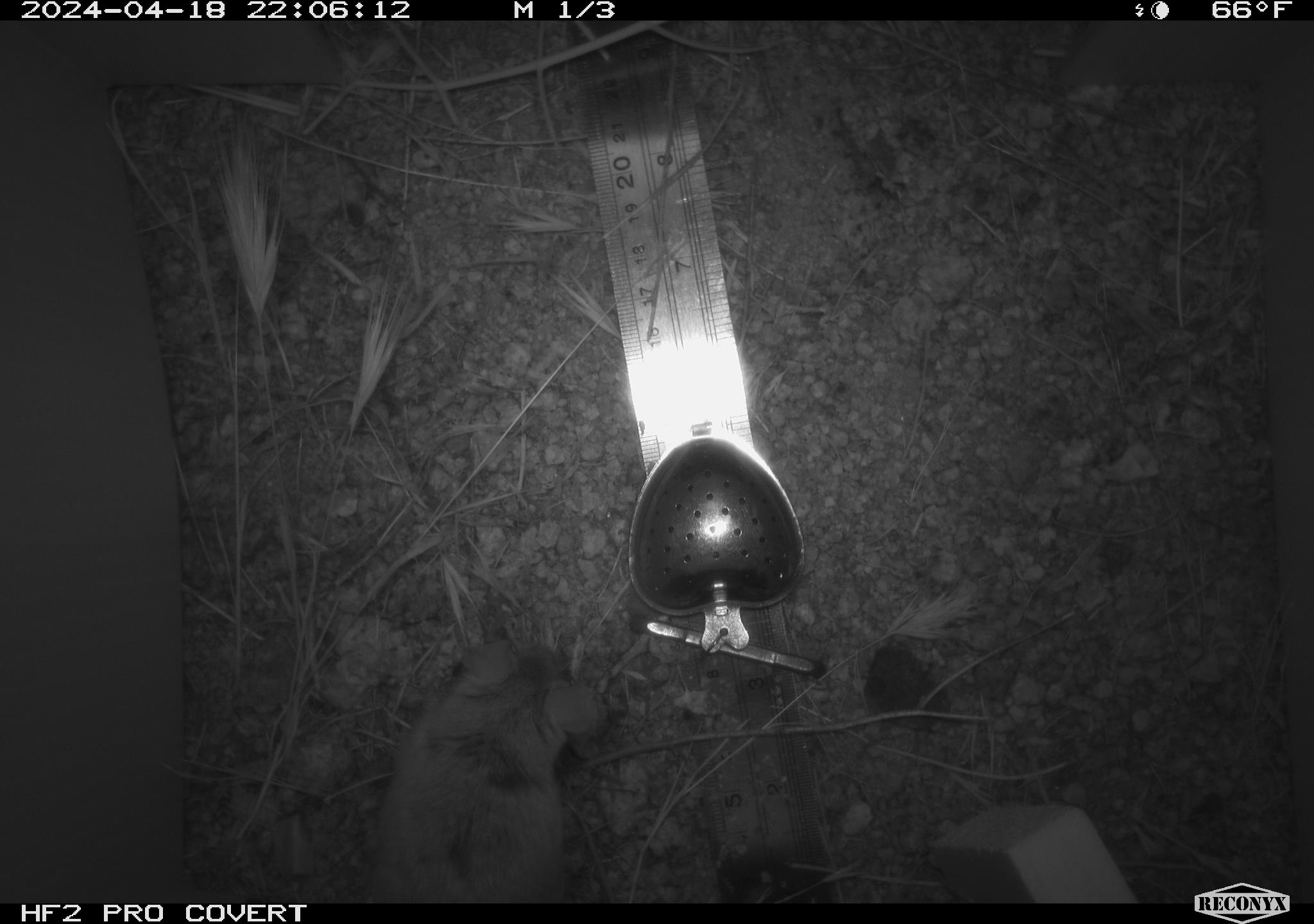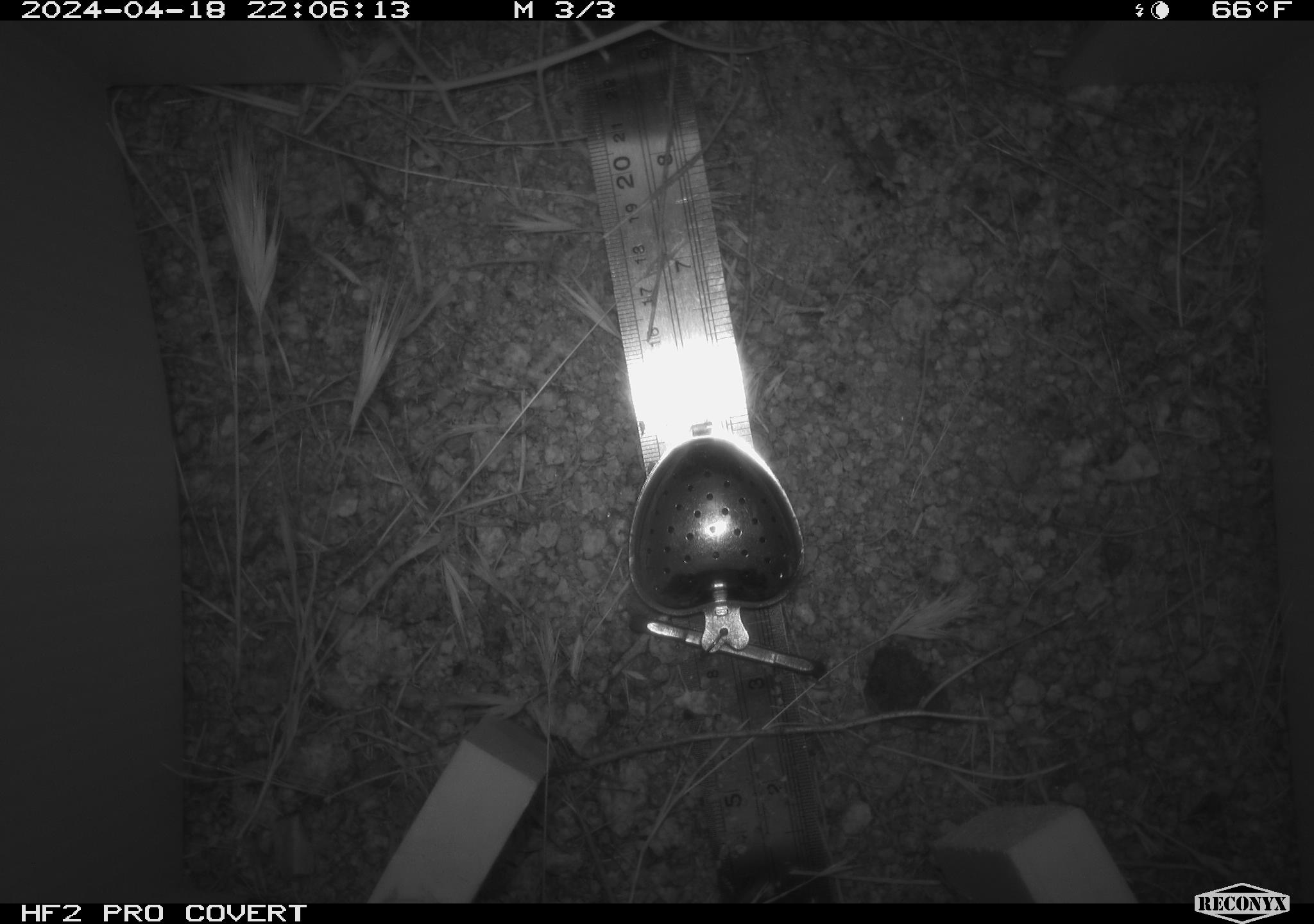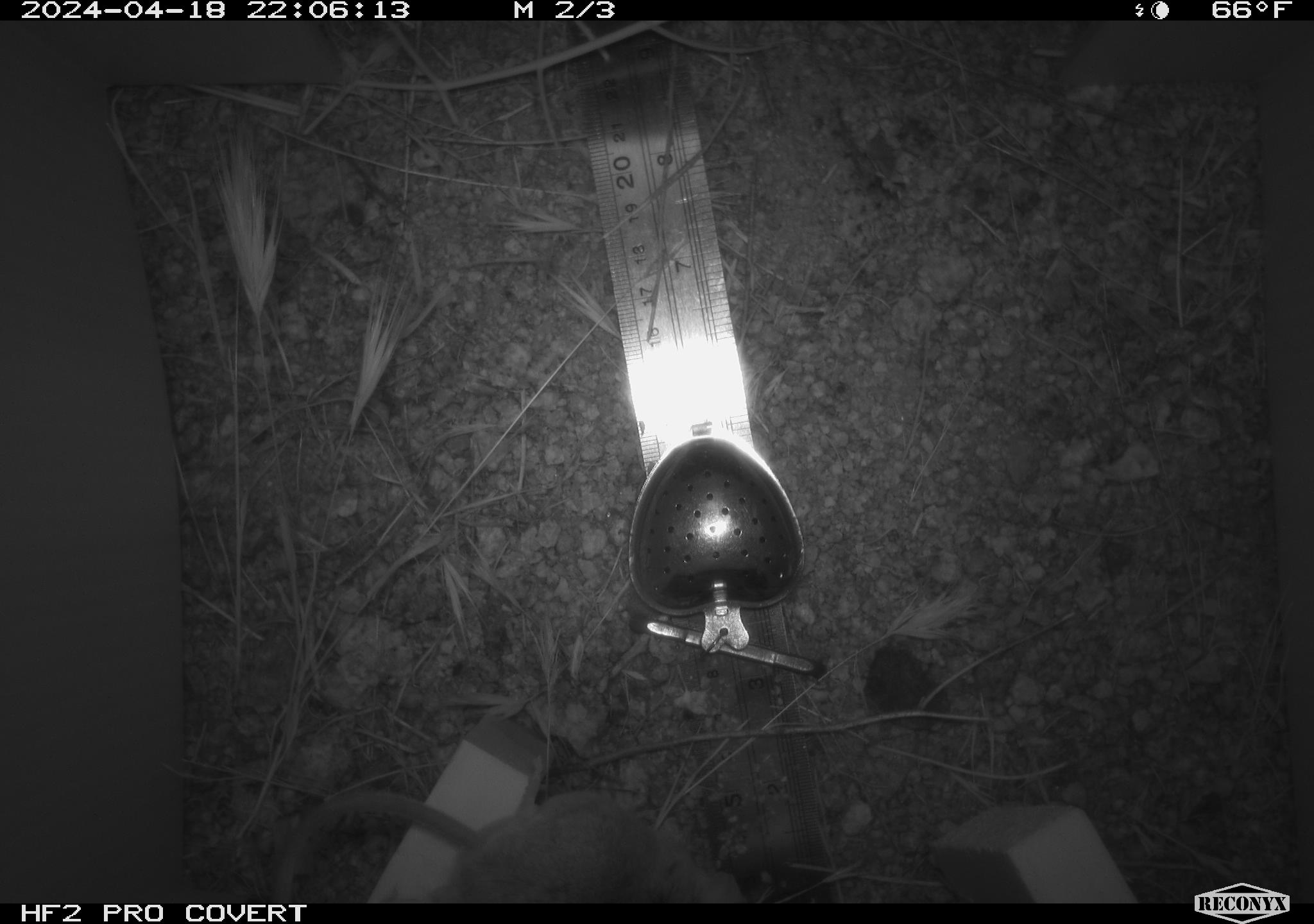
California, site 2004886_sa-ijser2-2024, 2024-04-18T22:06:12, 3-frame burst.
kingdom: Animalia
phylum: Chordata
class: Mammalia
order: Rodentia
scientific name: Rodentia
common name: mouse species